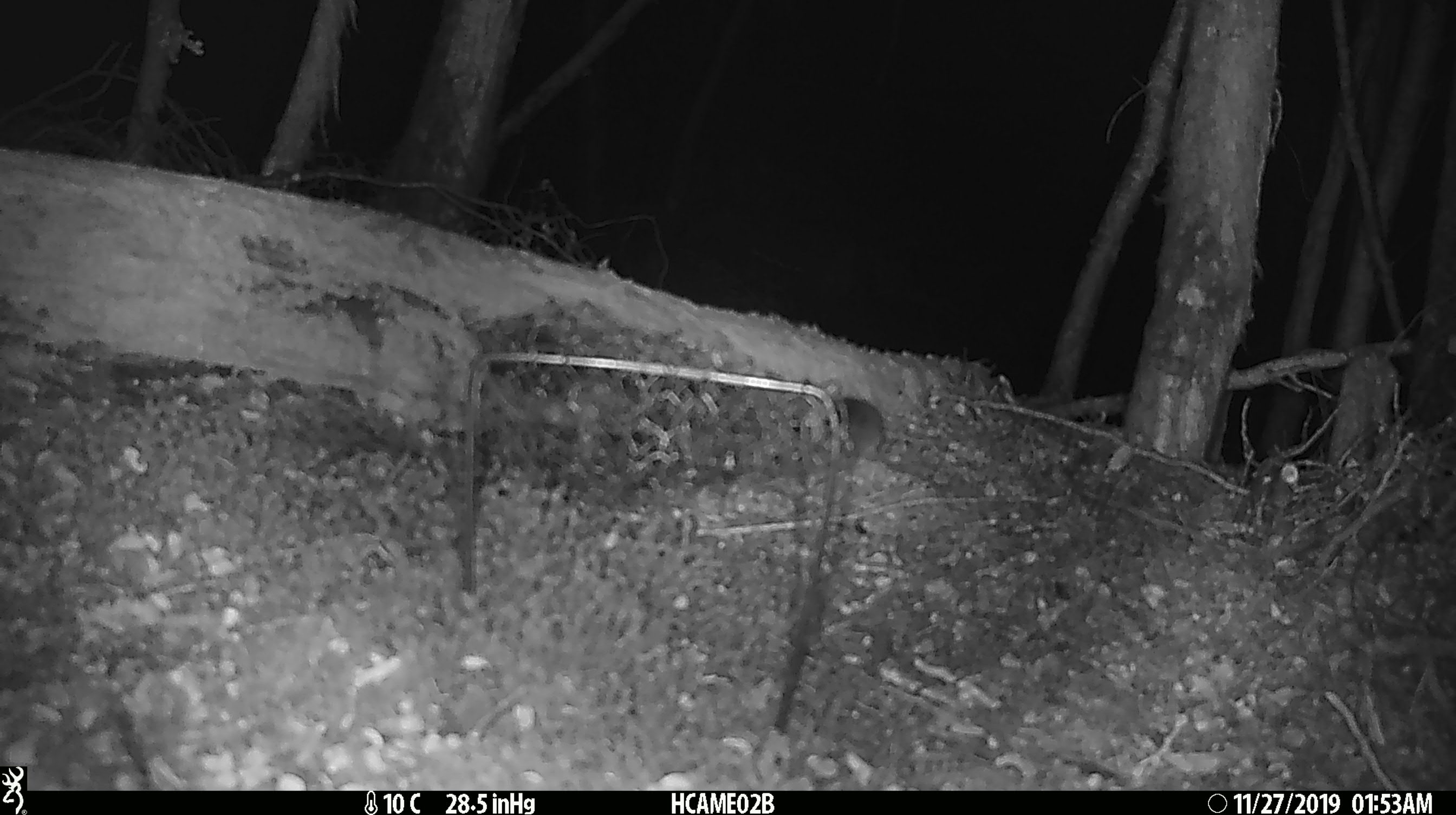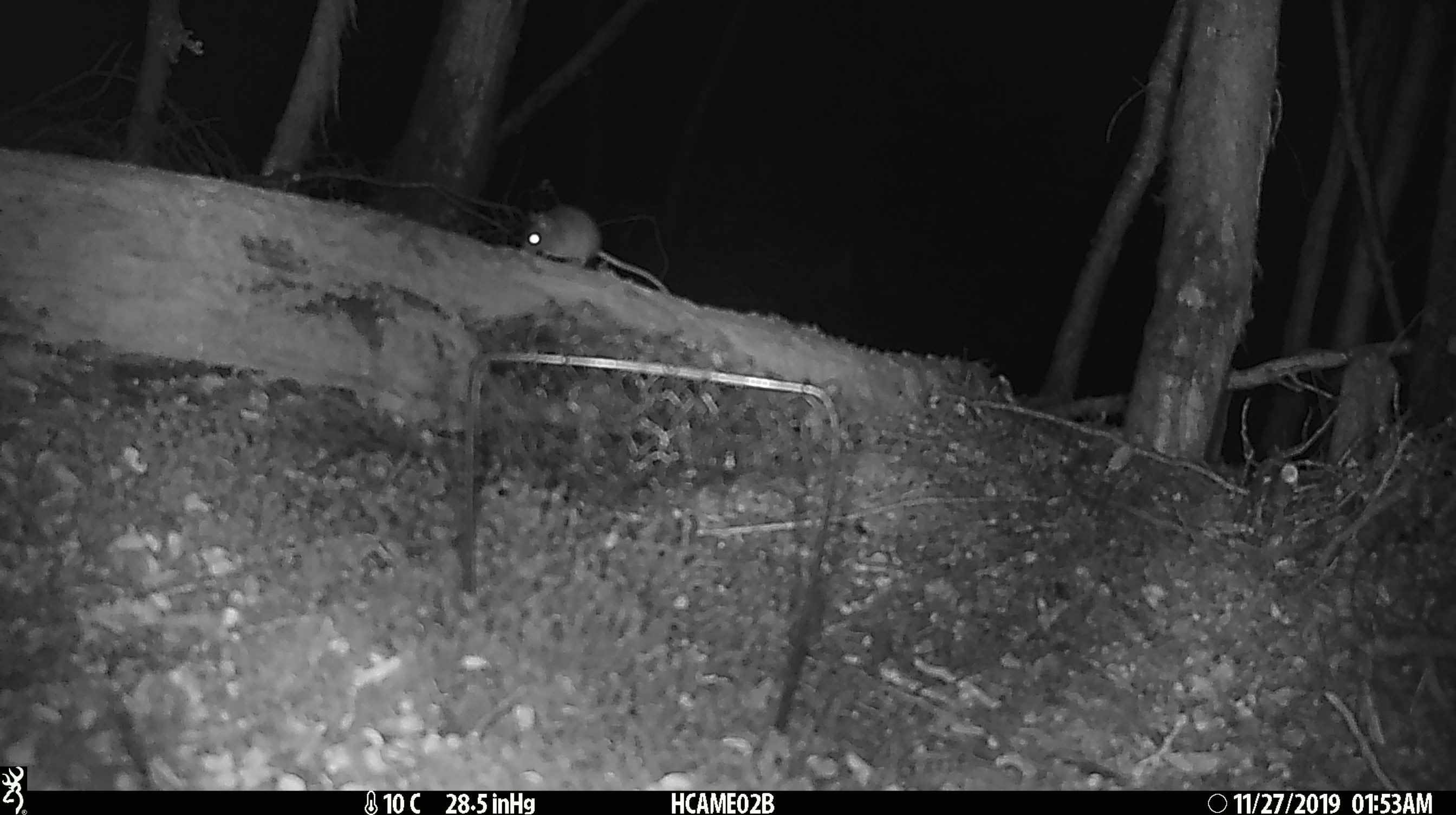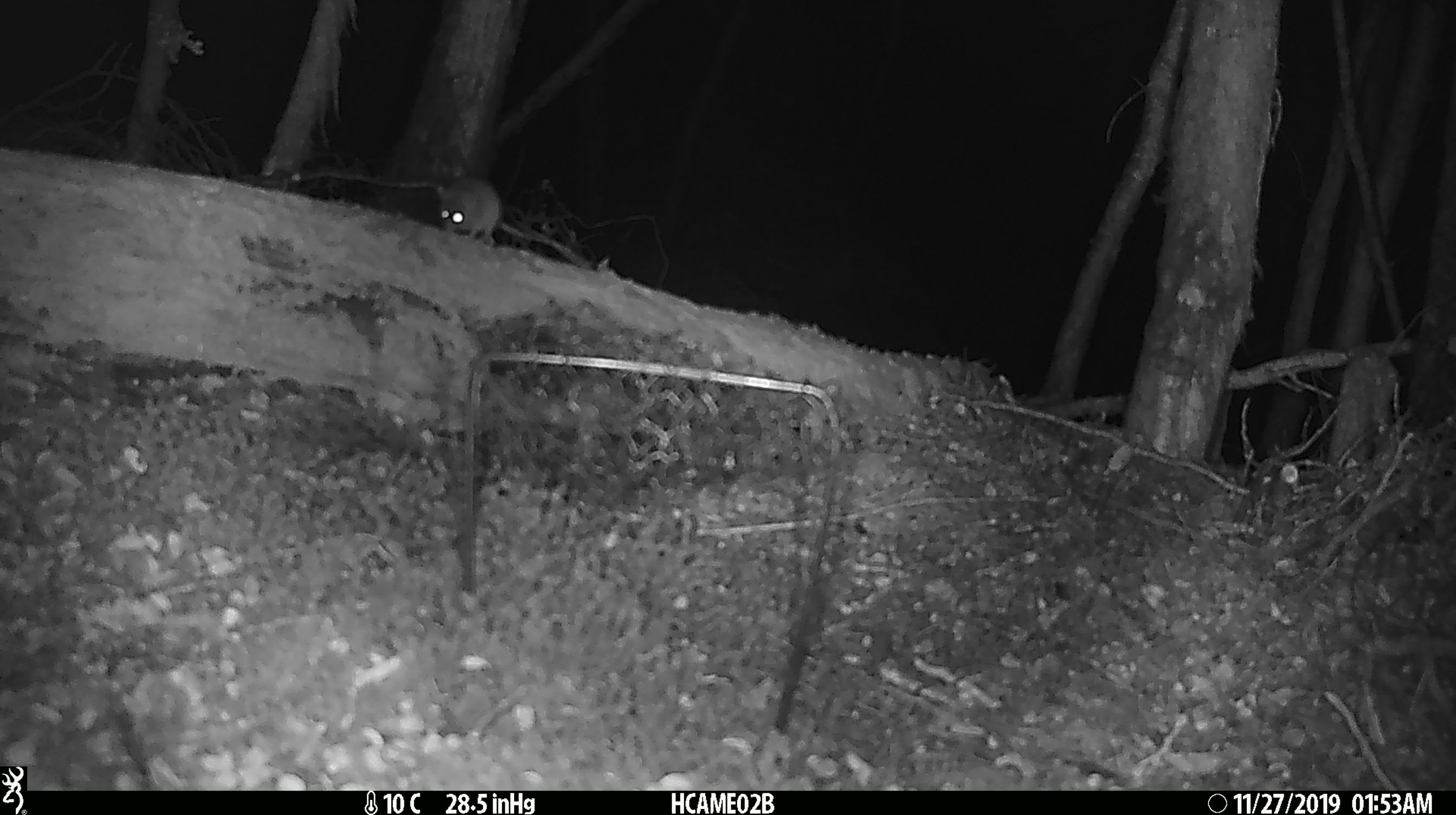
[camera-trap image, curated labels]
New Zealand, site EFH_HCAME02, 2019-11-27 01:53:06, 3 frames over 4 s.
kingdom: Animalia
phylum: Chordata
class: Mammalia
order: Rodentia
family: Muridae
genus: Mus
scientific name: Mus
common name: mouse